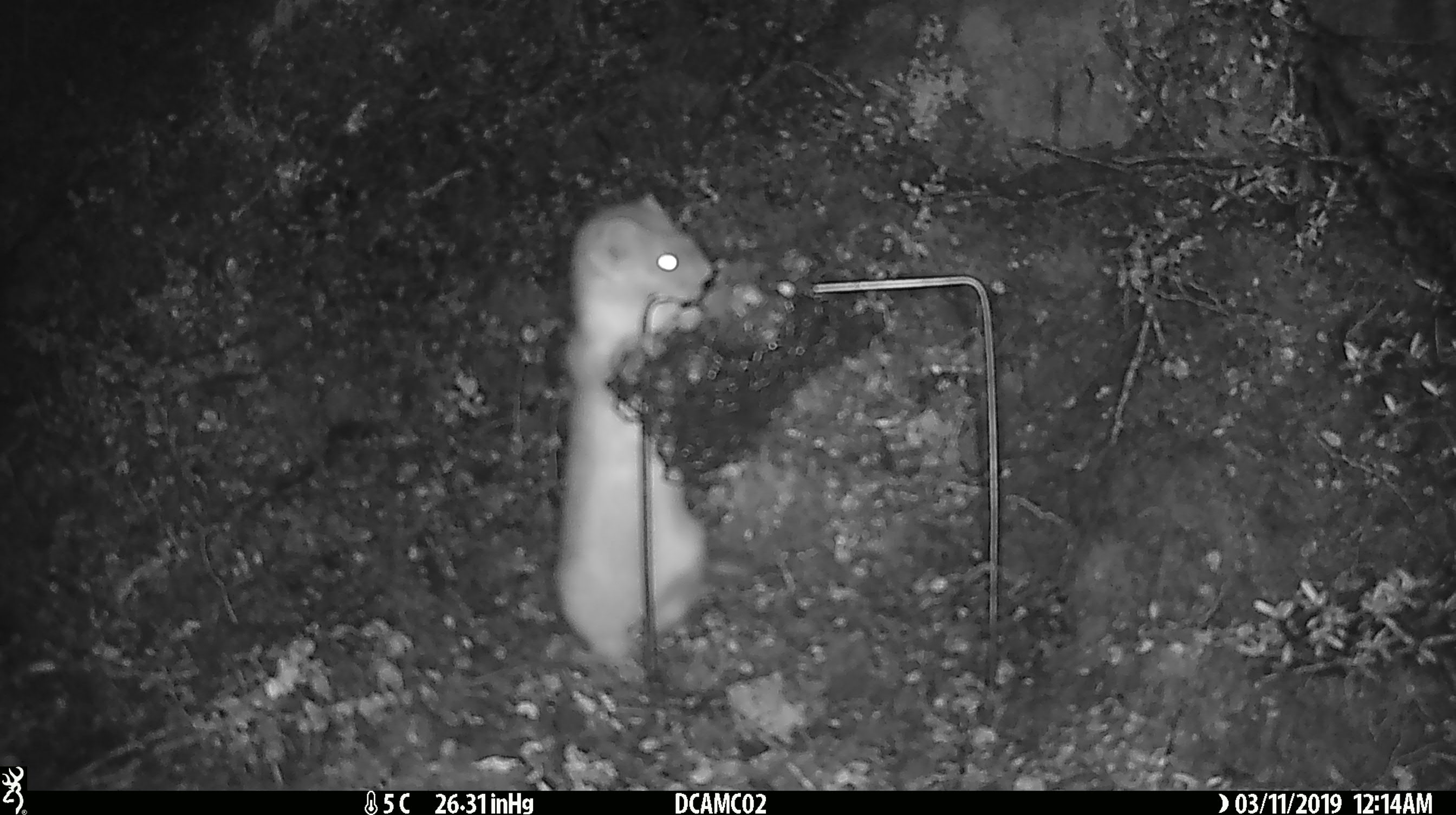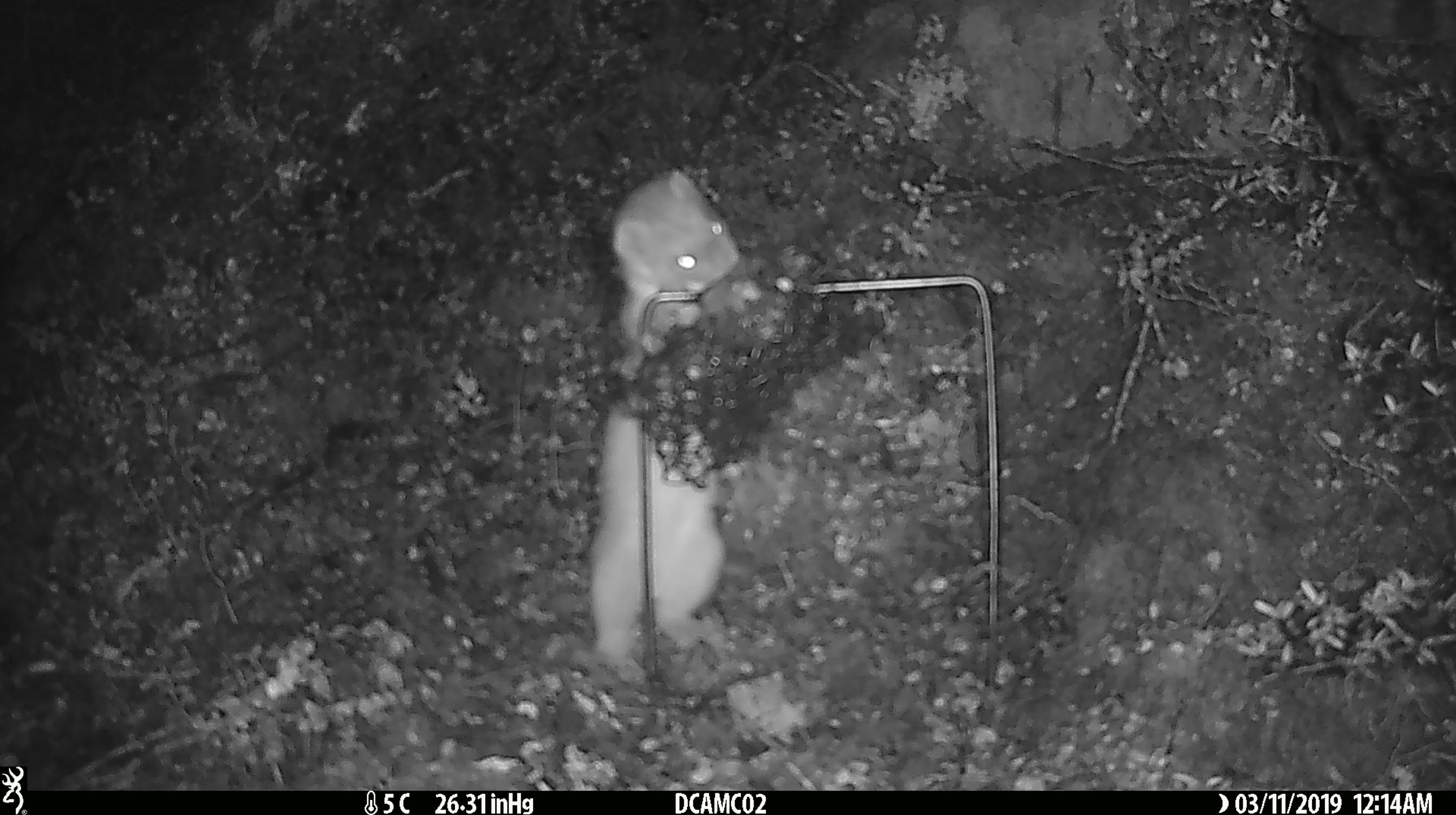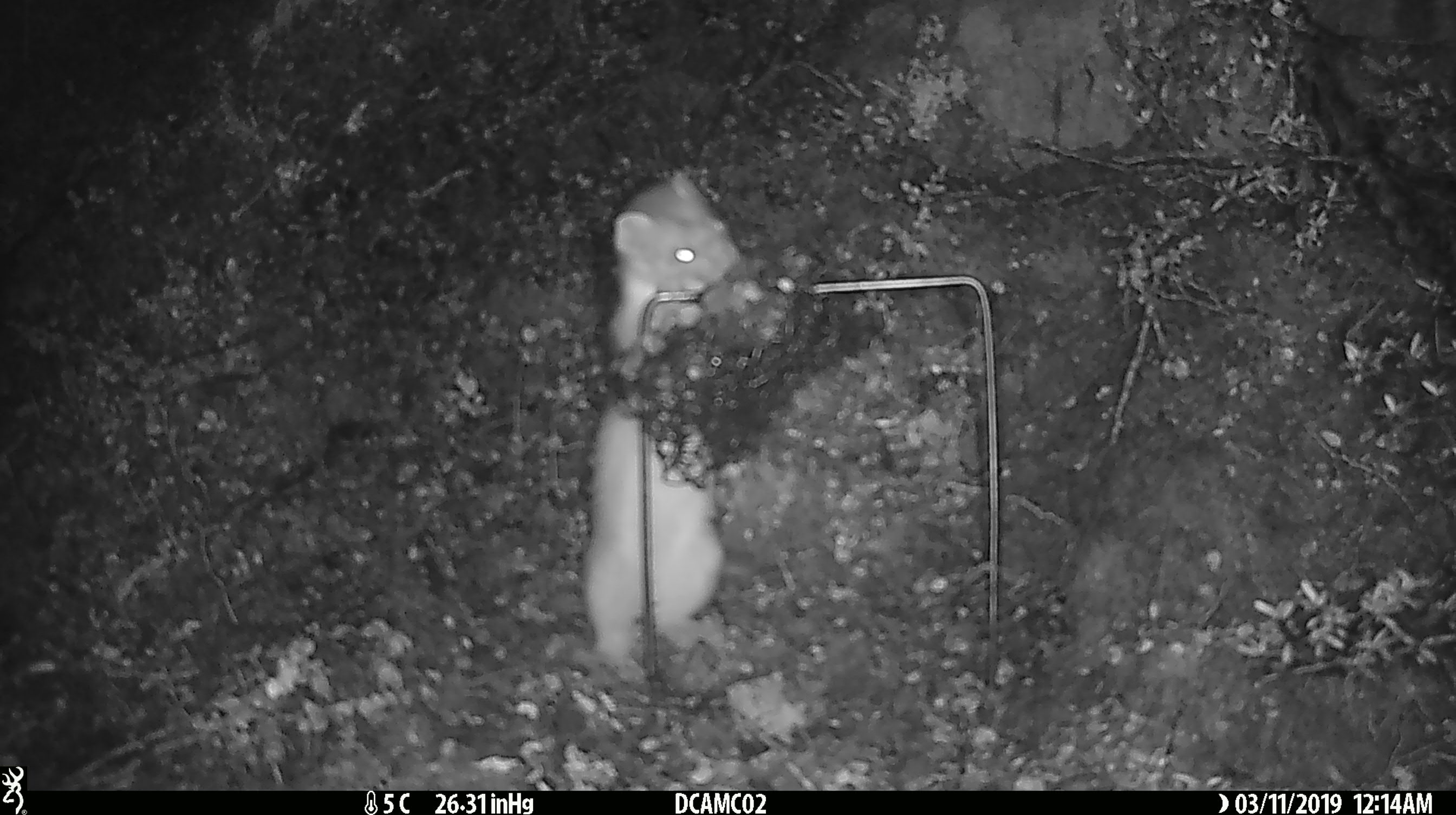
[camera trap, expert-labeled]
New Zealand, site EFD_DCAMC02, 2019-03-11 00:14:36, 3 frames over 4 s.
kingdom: Animalia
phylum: Chordata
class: Mammalia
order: Carnivora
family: Mustelidae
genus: Mustela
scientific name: Mustela erminea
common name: stoat